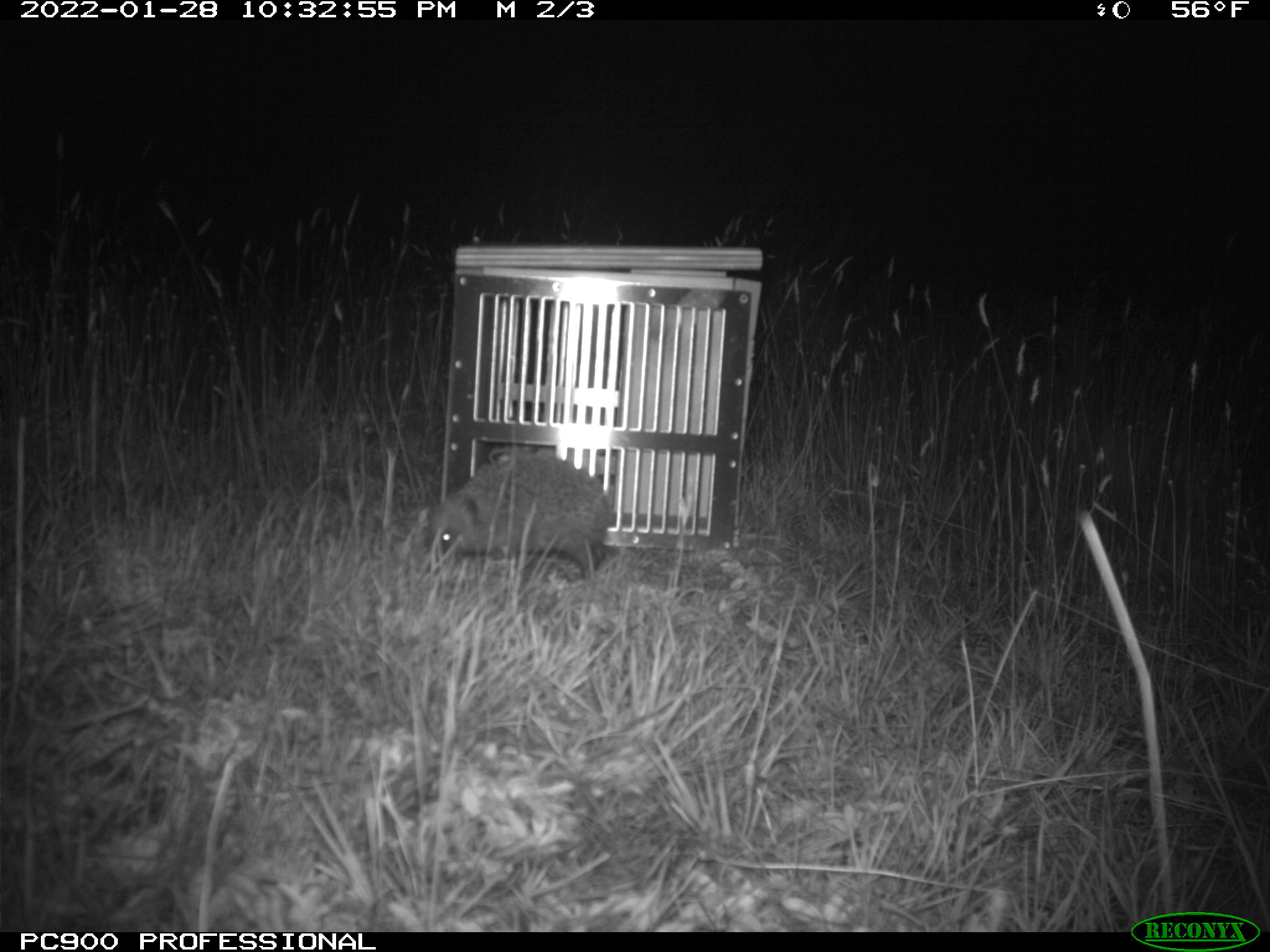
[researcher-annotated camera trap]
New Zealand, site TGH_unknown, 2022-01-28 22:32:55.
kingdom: Animalia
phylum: Chordata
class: Mammalia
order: Eulipotyphla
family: Erinaceidae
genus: Erinaceus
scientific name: Erinaceus europaeus europaeus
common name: european hedgehog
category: hedgehog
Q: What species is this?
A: Hedgehog (european hedgehog) (Erinaceus europaeus europaeus).